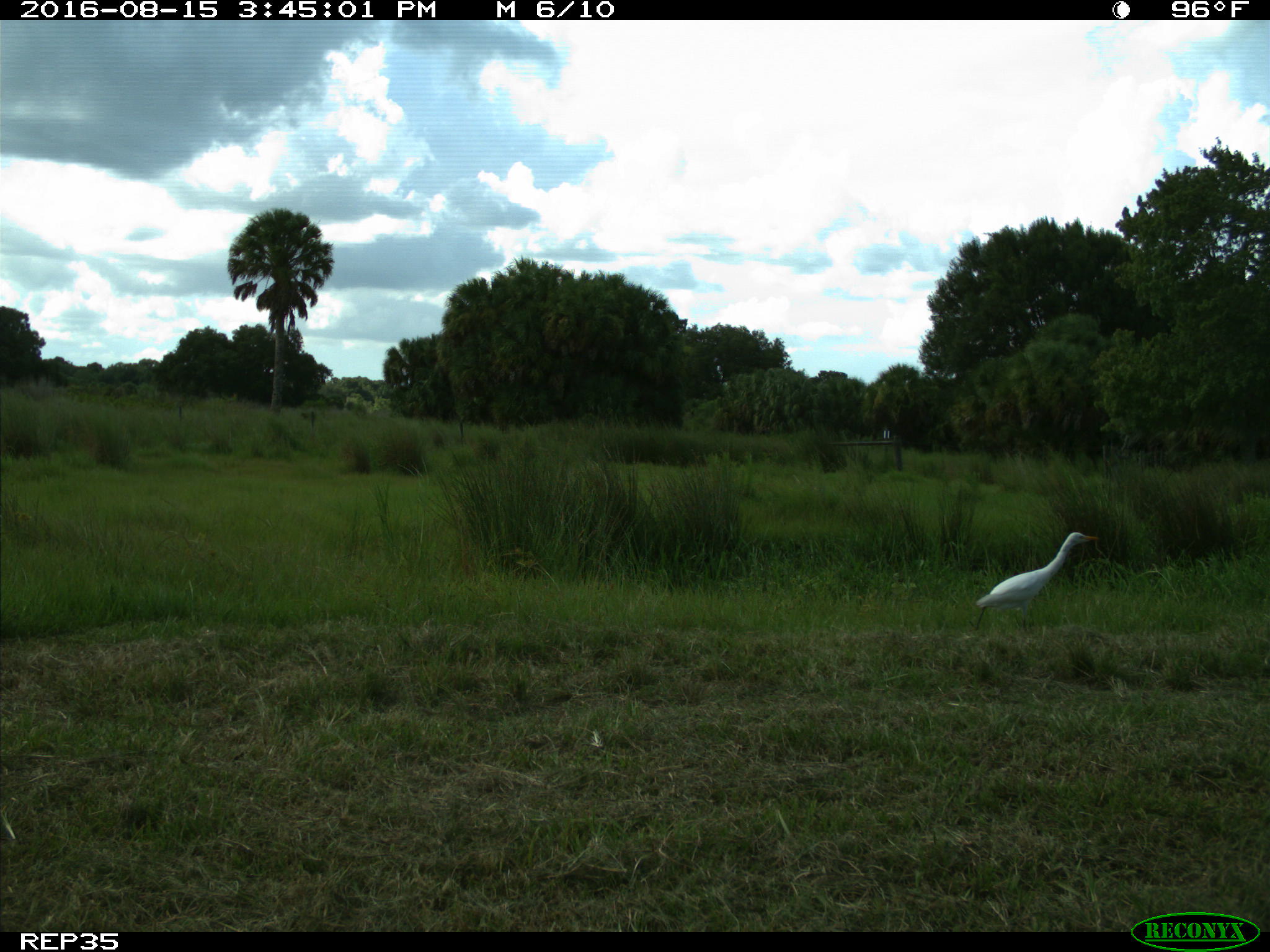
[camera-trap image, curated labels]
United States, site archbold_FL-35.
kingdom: Animalia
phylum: Chordata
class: Aves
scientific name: Aves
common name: birds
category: unidentified bird